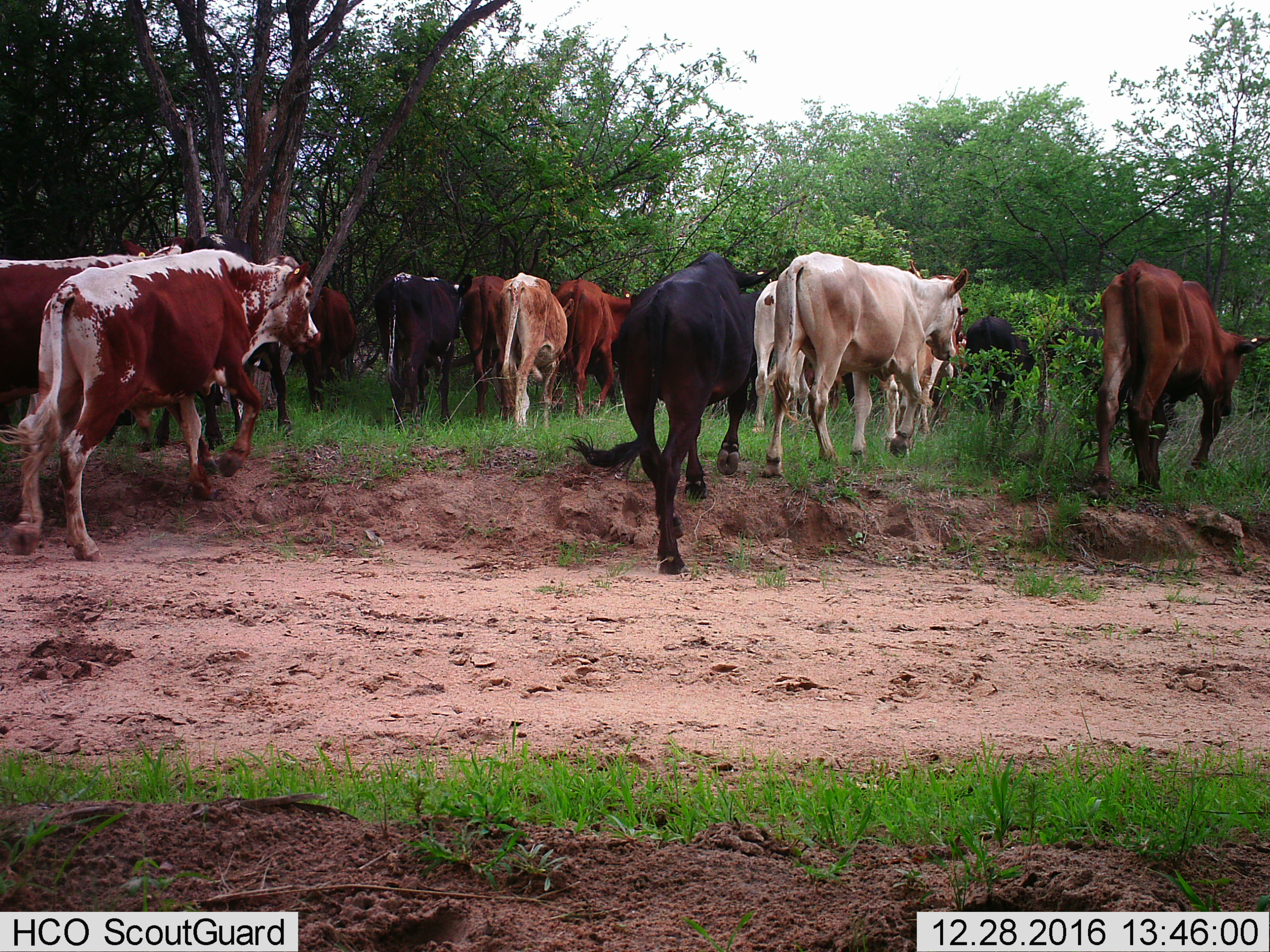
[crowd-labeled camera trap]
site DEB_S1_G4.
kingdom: Animalia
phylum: Chordata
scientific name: Vertebrata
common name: domestic animal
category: domesticanimal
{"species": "domesticanimal (domestic animal) (Vertebrata)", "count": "11-50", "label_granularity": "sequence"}